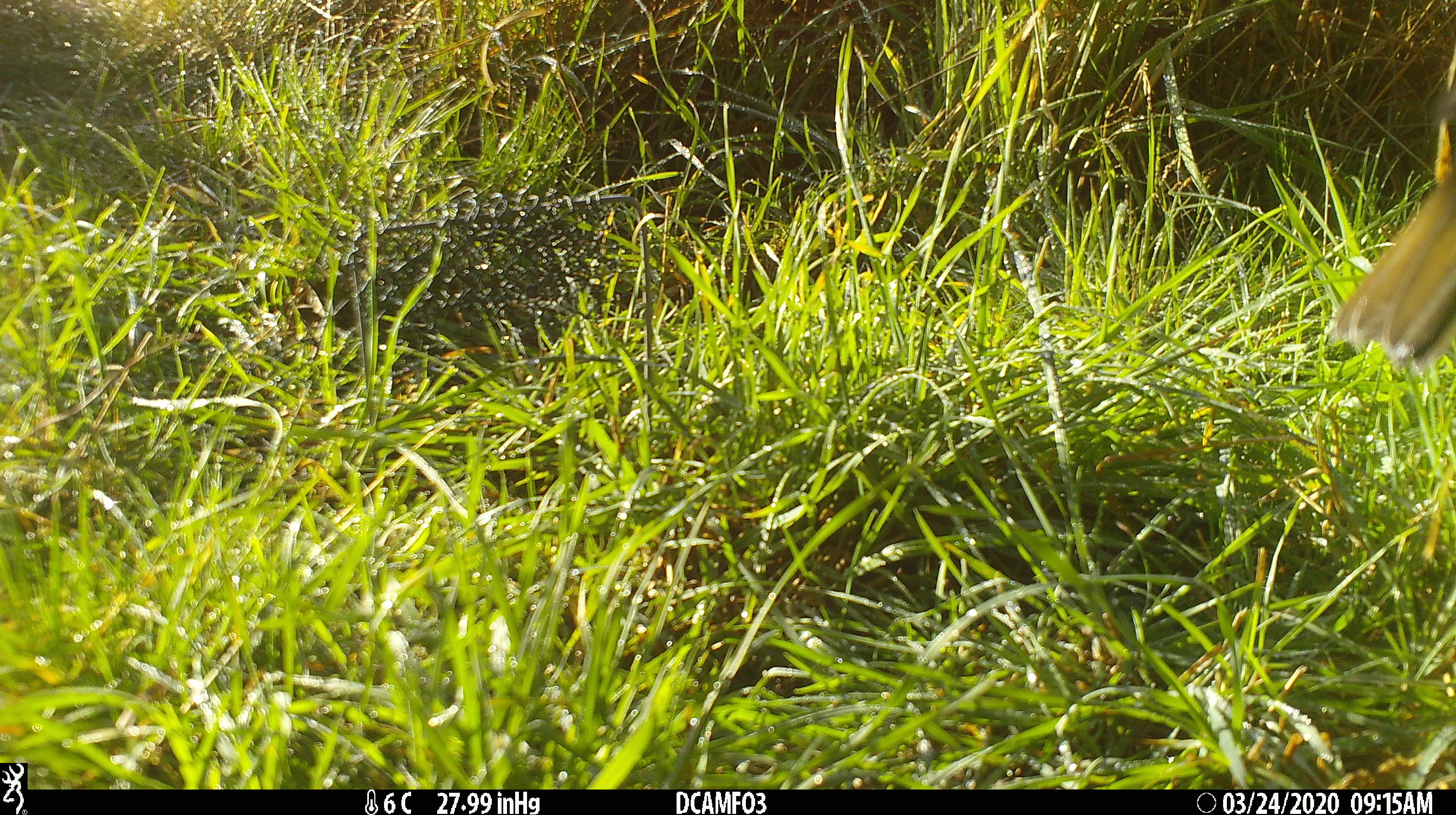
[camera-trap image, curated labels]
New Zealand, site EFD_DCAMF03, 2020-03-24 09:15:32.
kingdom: Animalia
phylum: Chordata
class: Aves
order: Passeriformes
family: Turdidae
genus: Turdus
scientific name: Turdus philomelos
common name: song thrush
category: thrush